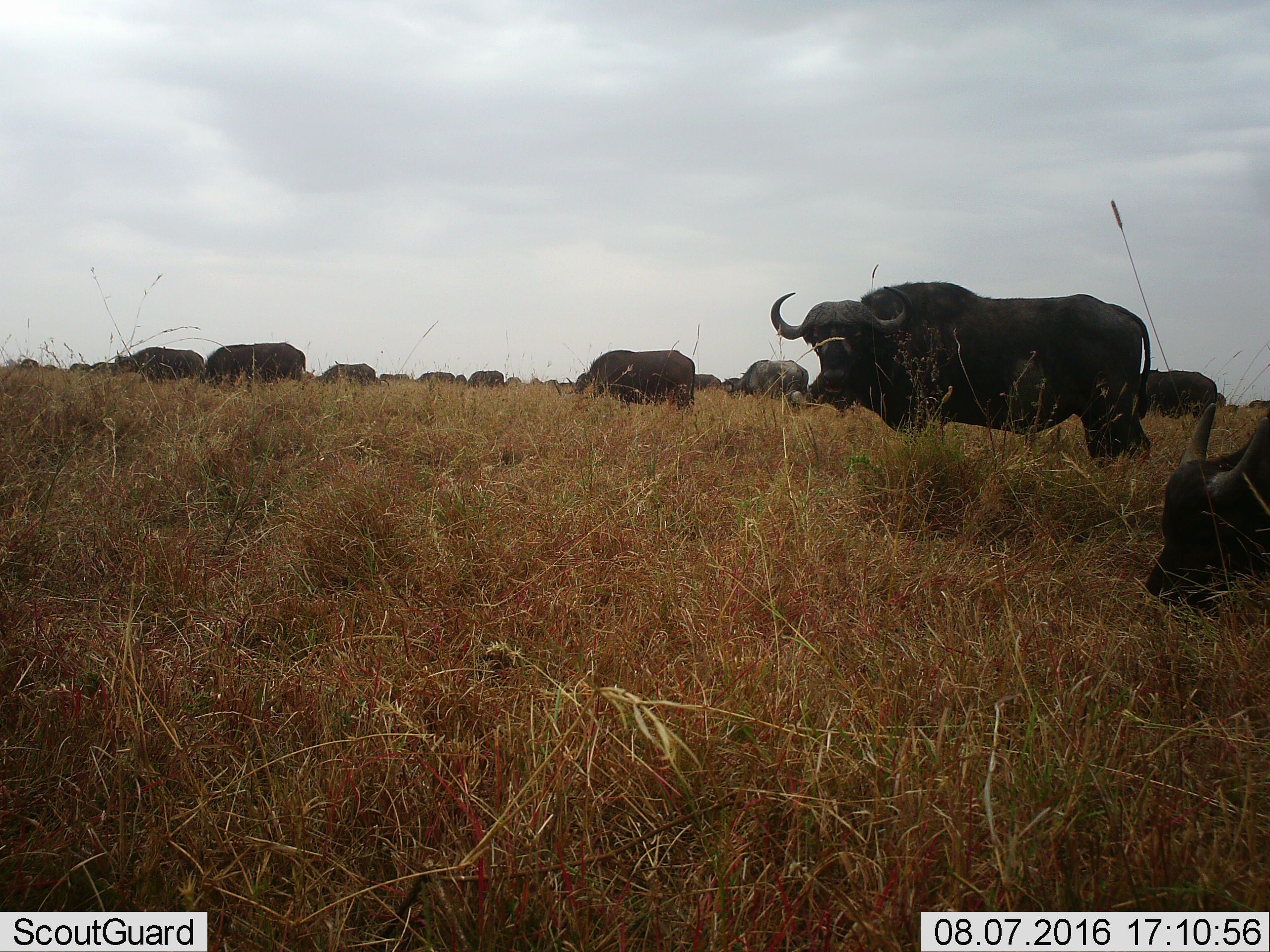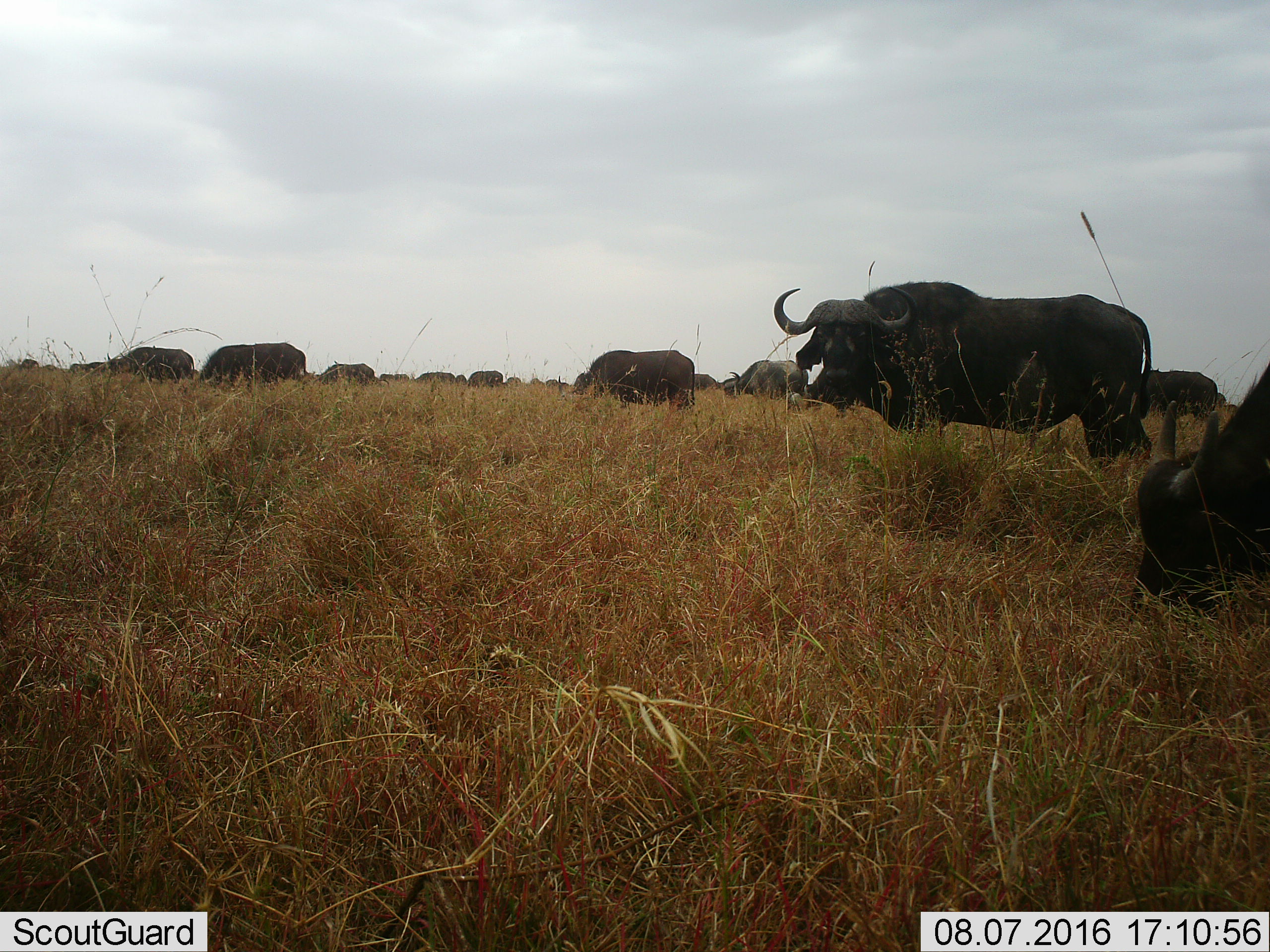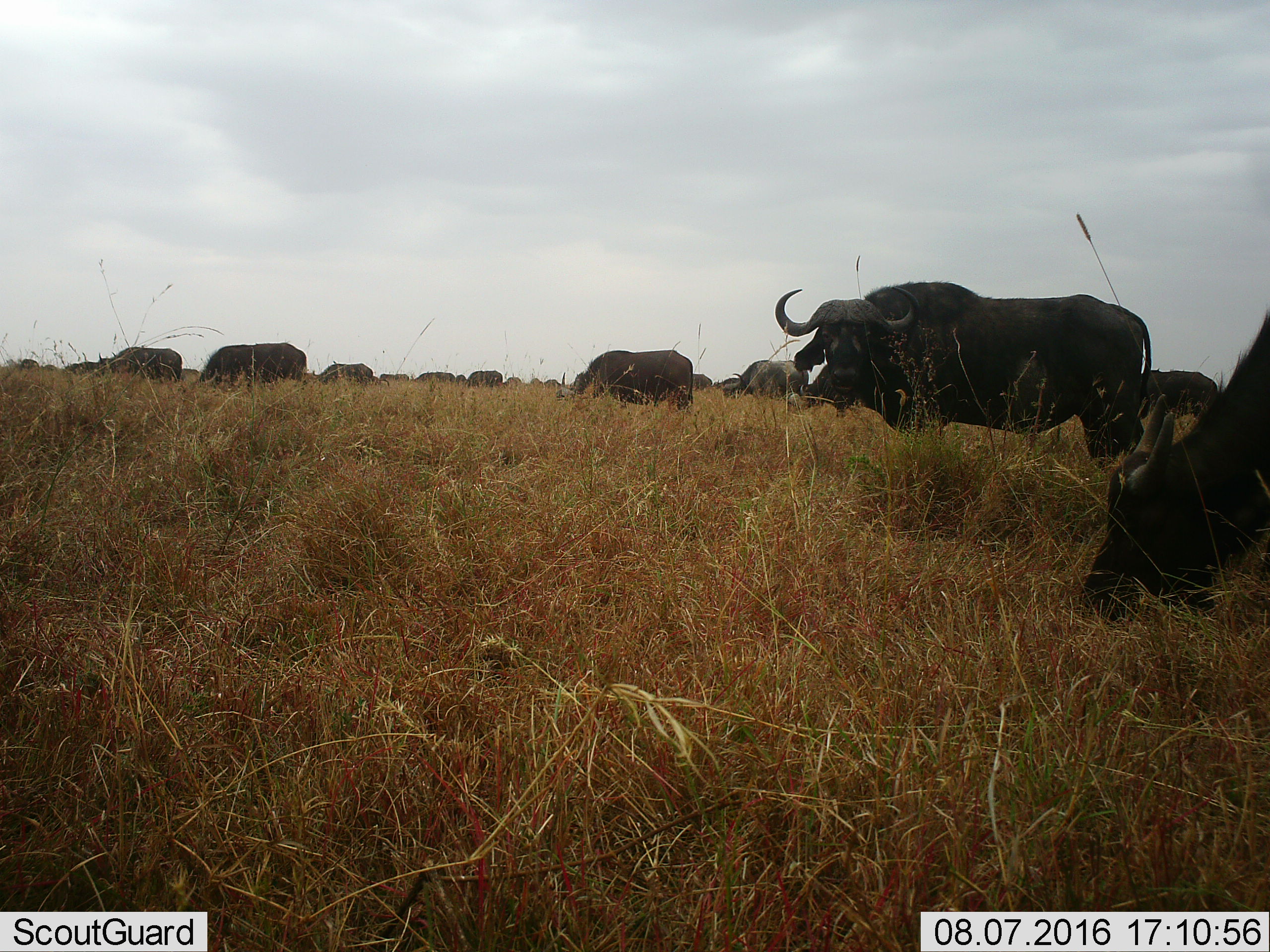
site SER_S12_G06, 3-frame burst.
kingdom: Animalia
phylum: Chordata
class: Mammalia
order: Artiodactyla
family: Bovidae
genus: Syncerus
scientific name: Syncerus caffer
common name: african buffalo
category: buffalo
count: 11-50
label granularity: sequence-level